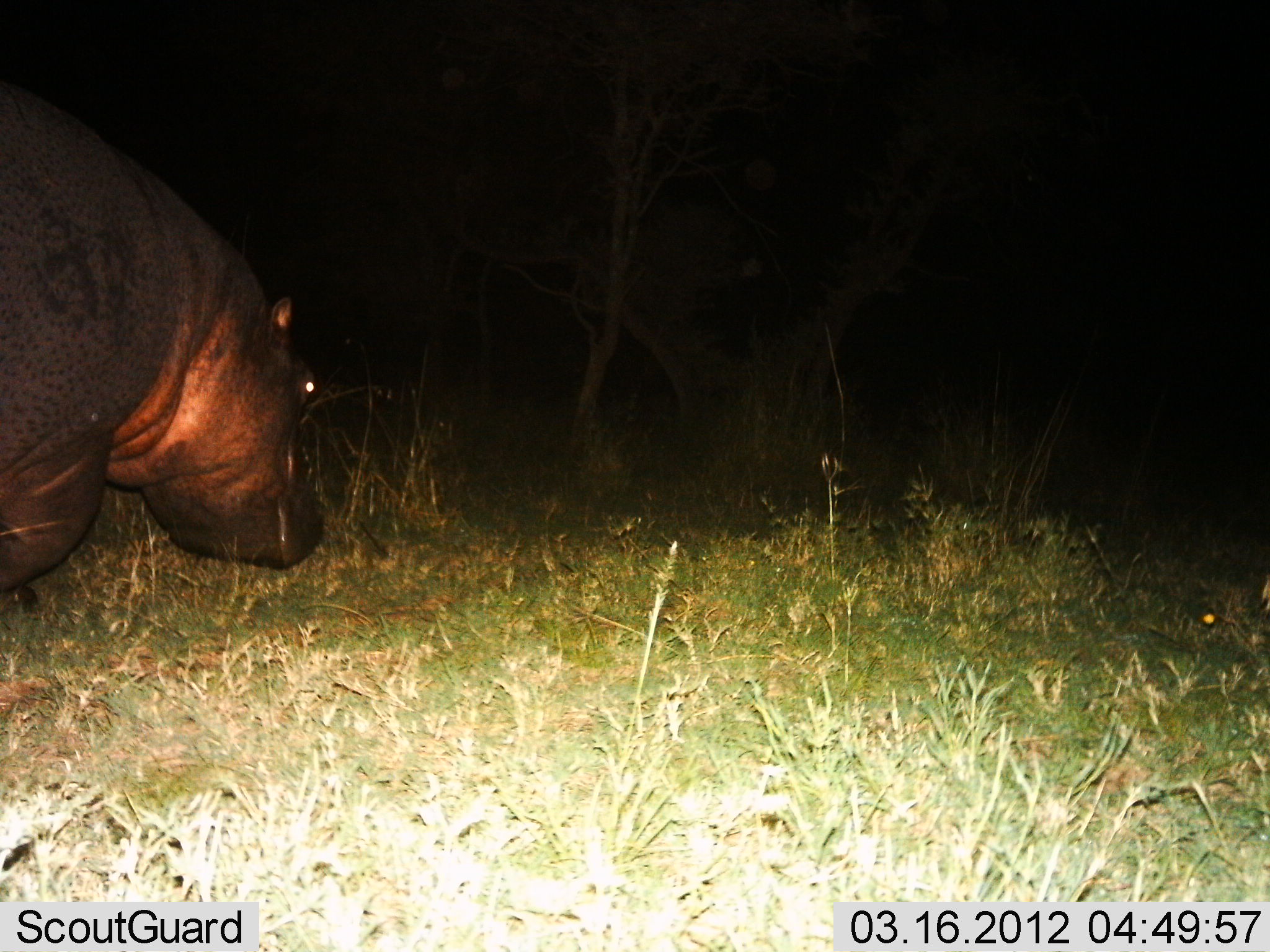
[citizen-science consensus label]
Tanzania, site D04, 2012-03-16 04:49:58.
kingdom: Animalia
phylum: Chordata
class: Mammalia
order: Artiodactyla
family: Hippopotamidae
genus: Hippopotamus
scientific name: Hippopotamus amphibius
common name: hippopotamus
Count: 1.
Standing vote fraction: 22%.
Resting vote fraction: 0%.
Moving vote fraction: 67%.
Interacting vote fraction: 0%.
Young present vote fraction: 0%.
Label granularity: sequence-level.